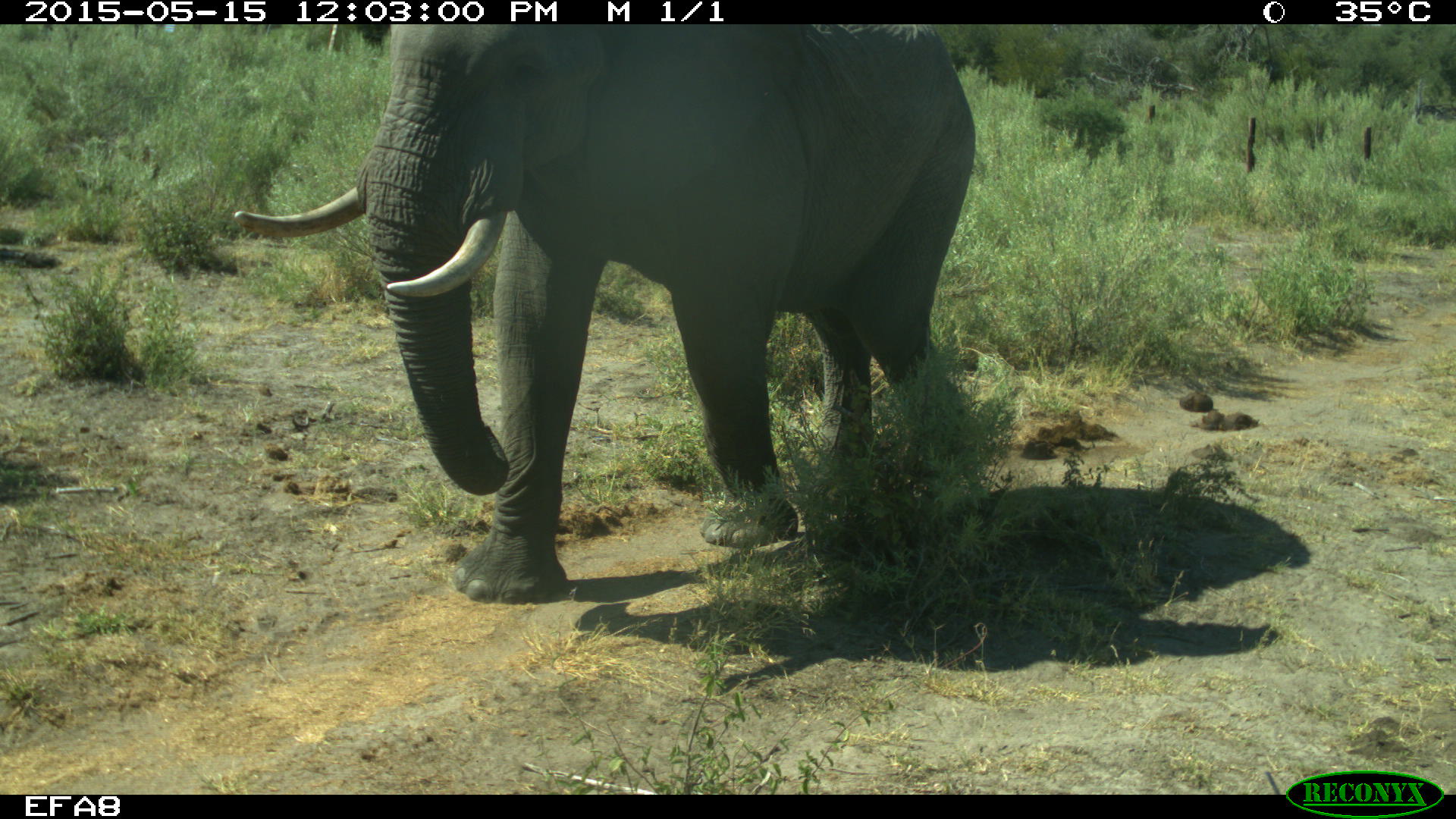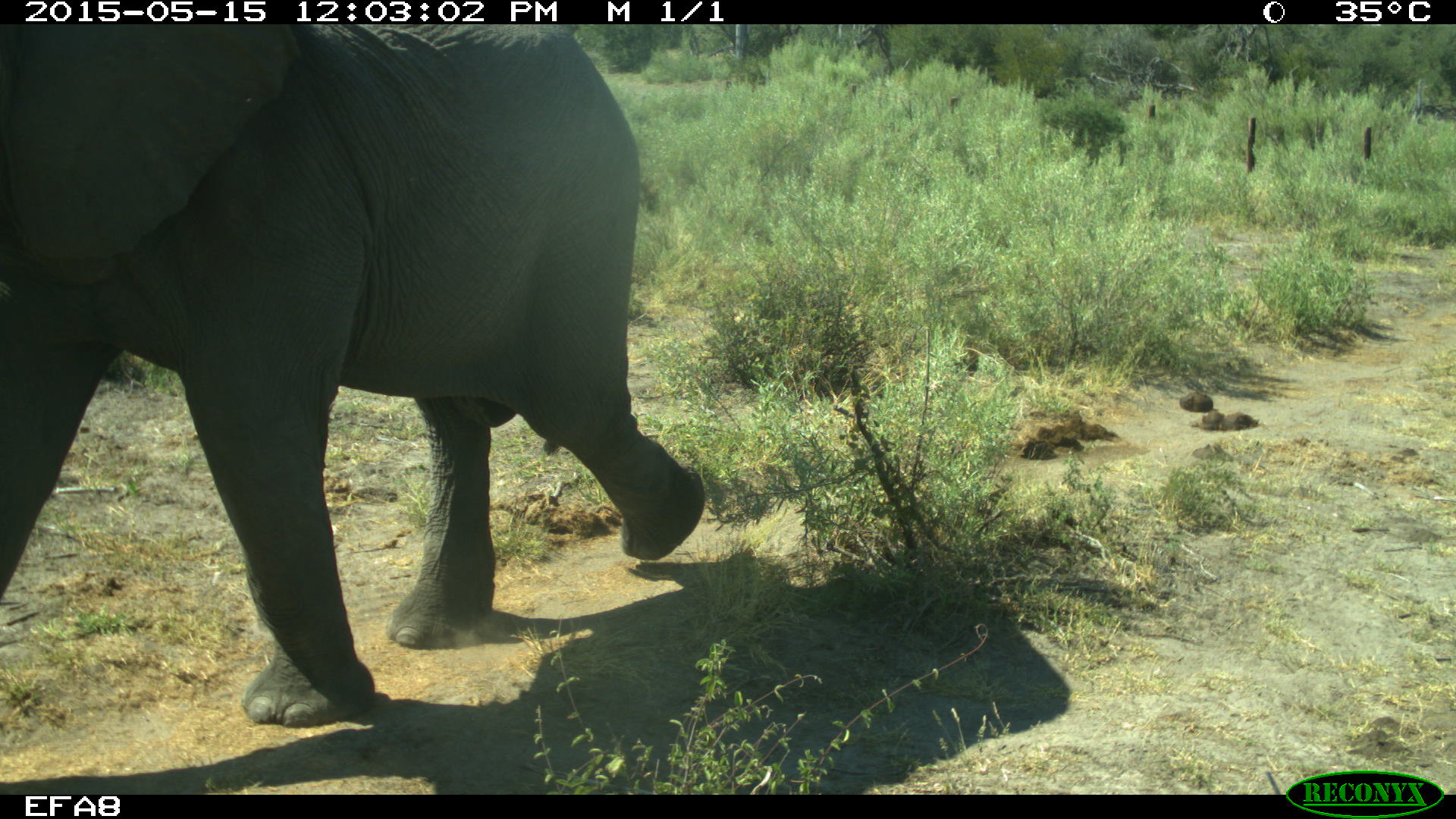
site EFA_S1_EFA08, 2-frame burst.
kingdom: Animalia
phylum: Chordata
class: Mammalia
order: Proboscidea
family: Elephantidae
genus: Loxodonta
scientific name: Loxodonta africana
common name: african bush elephant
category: elephant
Elephant (african bush elephant) (Loxodonta africana), count 1. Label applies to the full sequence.